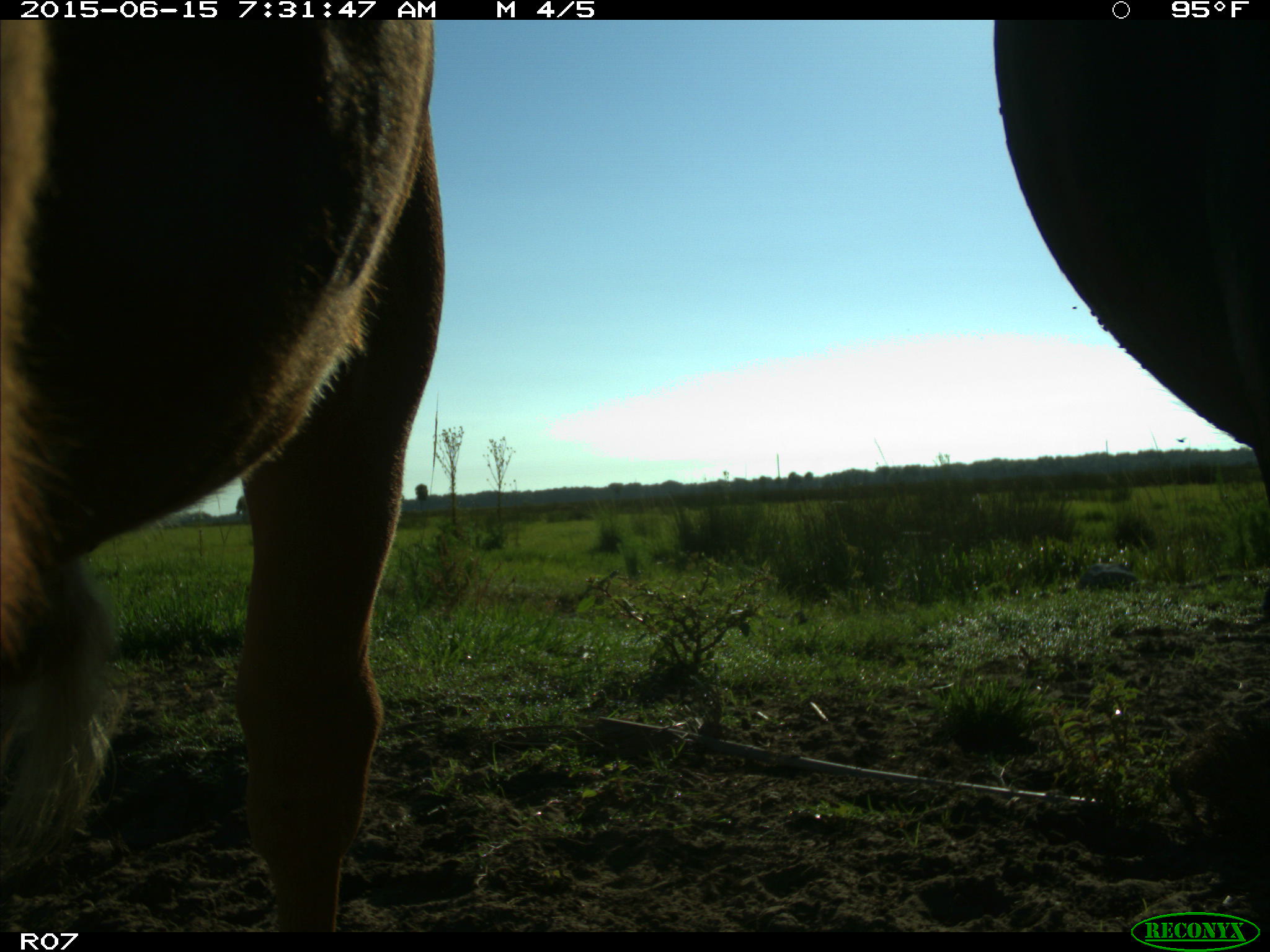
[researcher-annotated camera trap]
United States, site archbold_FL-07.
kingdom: Animalia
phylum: Chordata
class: Mammalia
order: Artiodactyla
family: Bovidae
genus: Bos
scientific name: Bos taurus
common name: domestic cow